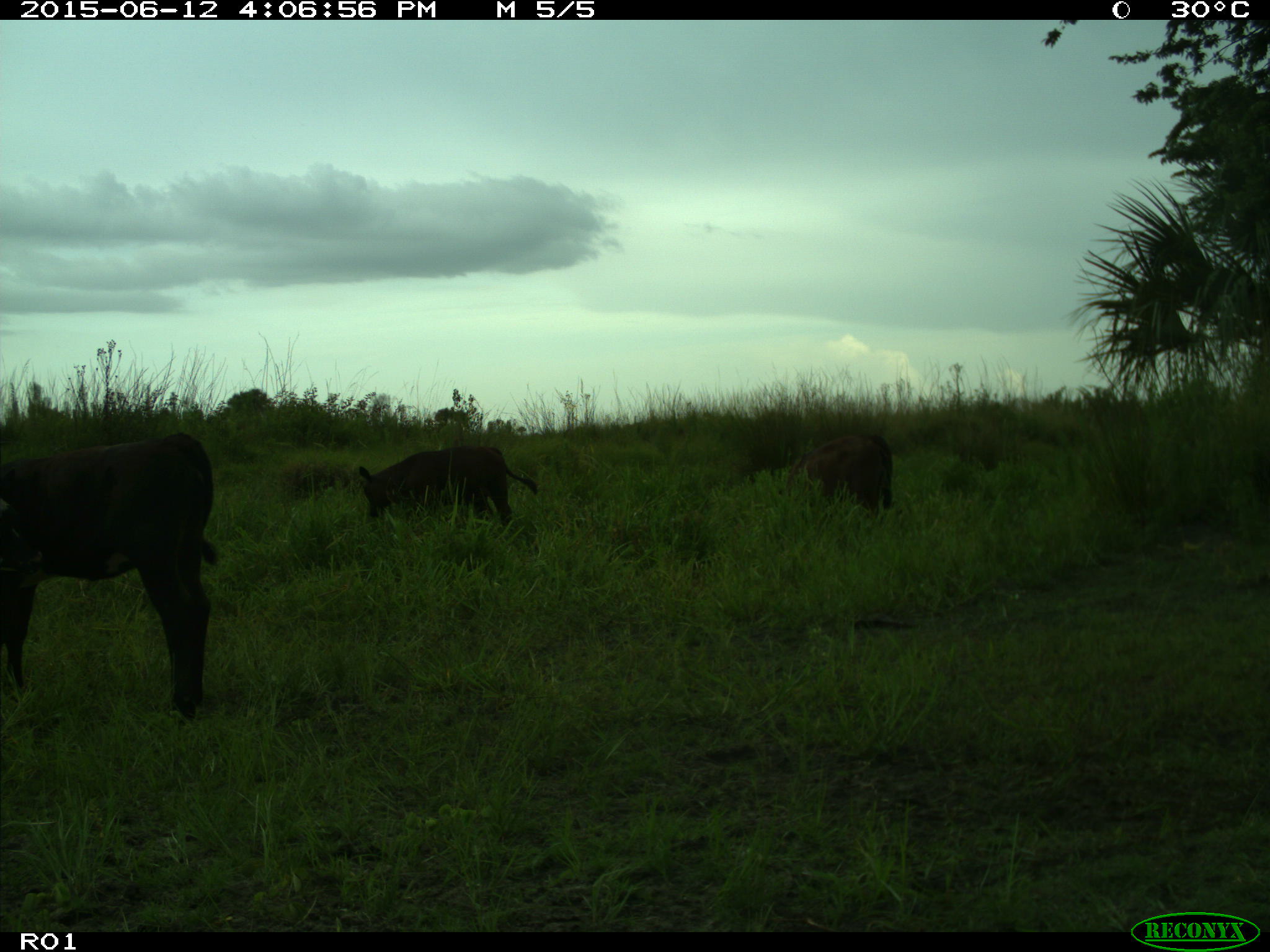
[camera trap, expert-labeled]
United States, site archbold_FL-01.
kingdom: Animalia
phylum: Chordata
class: Mammalia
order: Artiodactyla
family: Bovidae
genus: Bos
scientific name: Bos taurus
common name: domestic cow